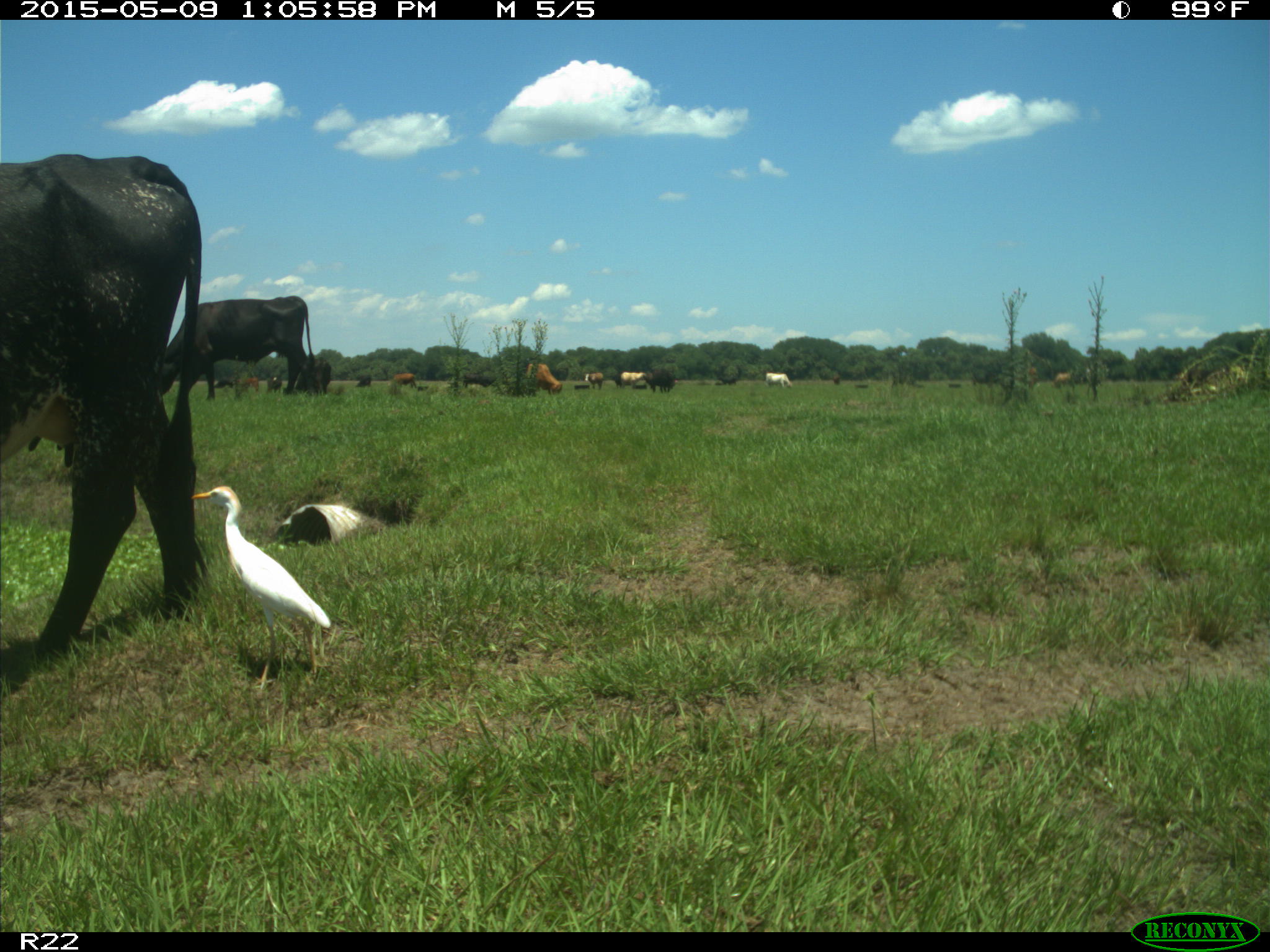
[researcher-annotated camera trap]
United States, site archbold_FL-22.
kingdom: Animalia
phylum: Chordata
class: Mammalia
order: Artiodactyla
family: Bovidae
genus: Bos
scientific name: Bos taurus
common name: domestic cow